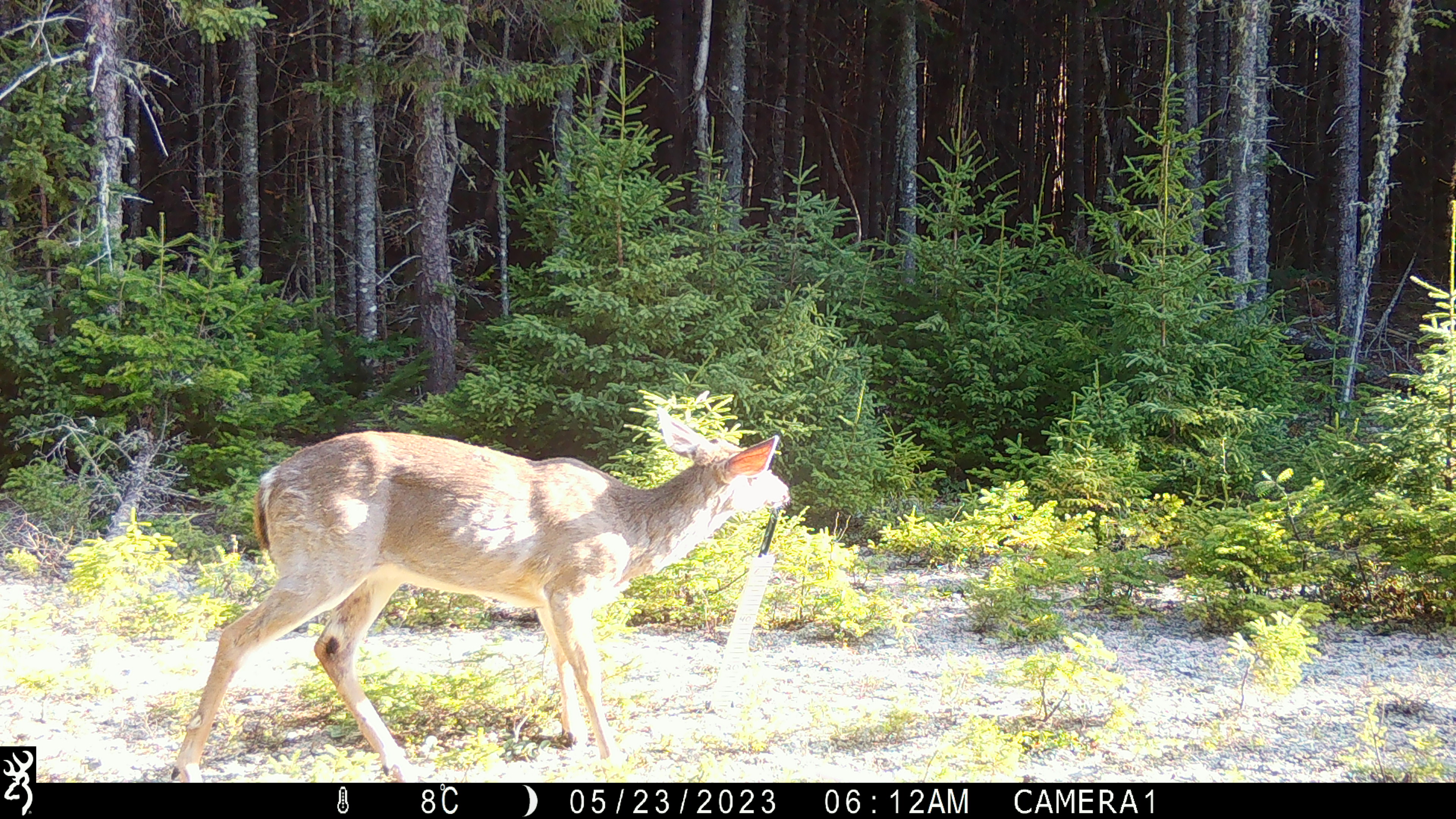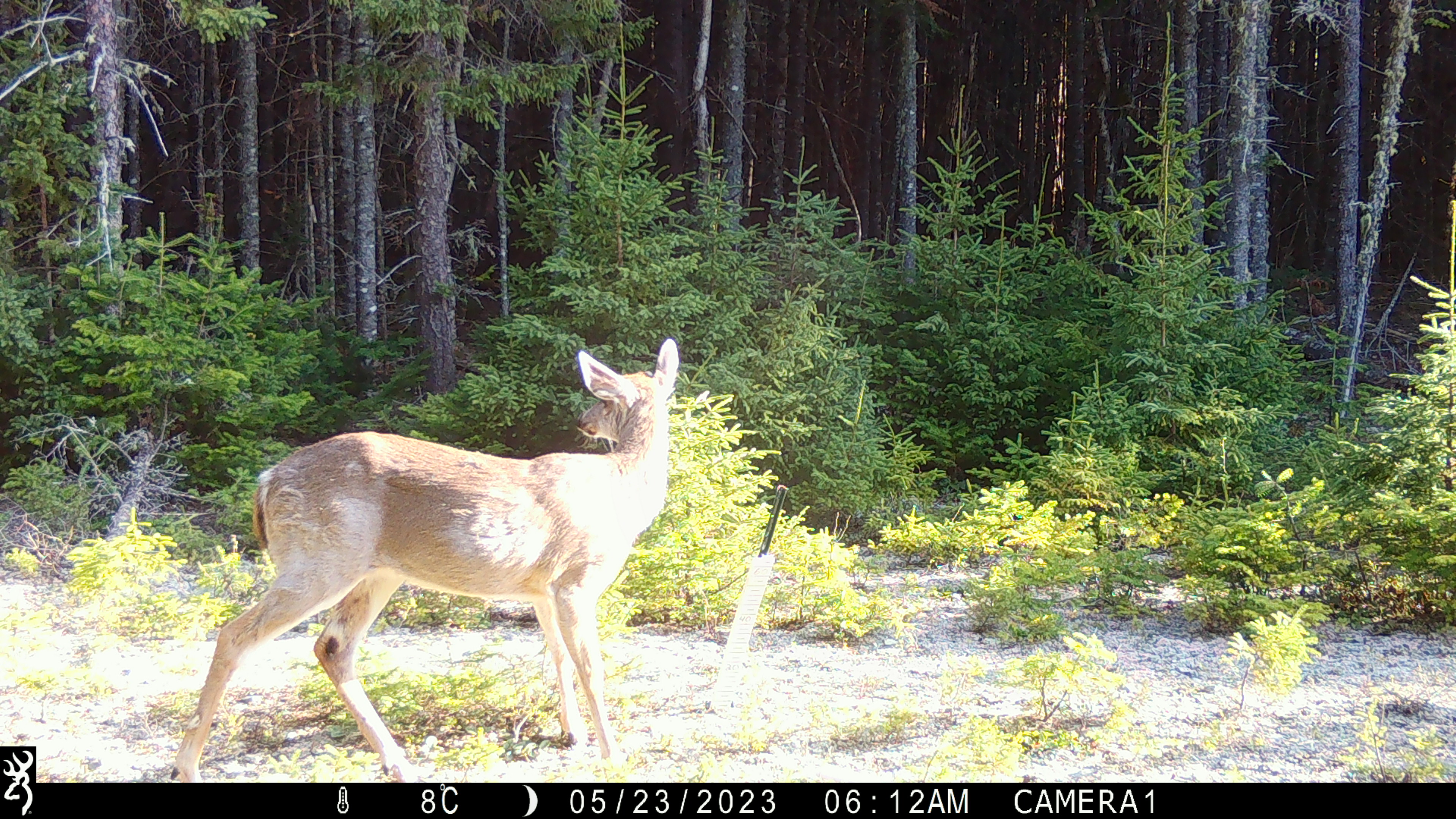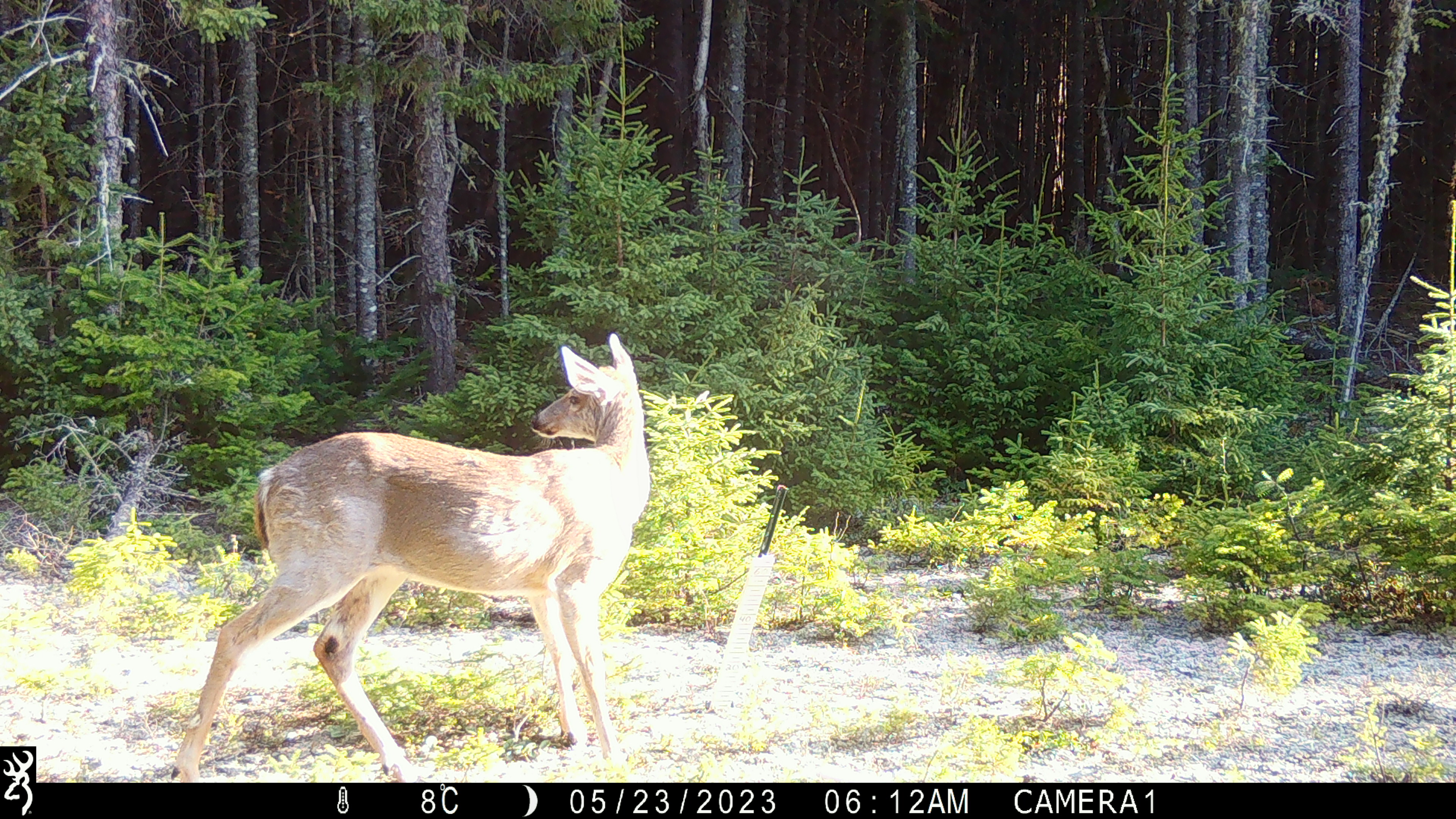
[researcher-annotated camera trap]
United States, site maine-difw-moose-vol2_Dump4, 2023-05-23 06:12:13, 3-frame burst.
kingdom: Animalia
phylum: Chordata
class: Mammalia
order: Artiodactyla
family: Cervidae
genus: Odocoileus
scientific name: Odocoileus virginianus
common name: white-tailed deer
White-tailed deer (Odocoileus virginianus).